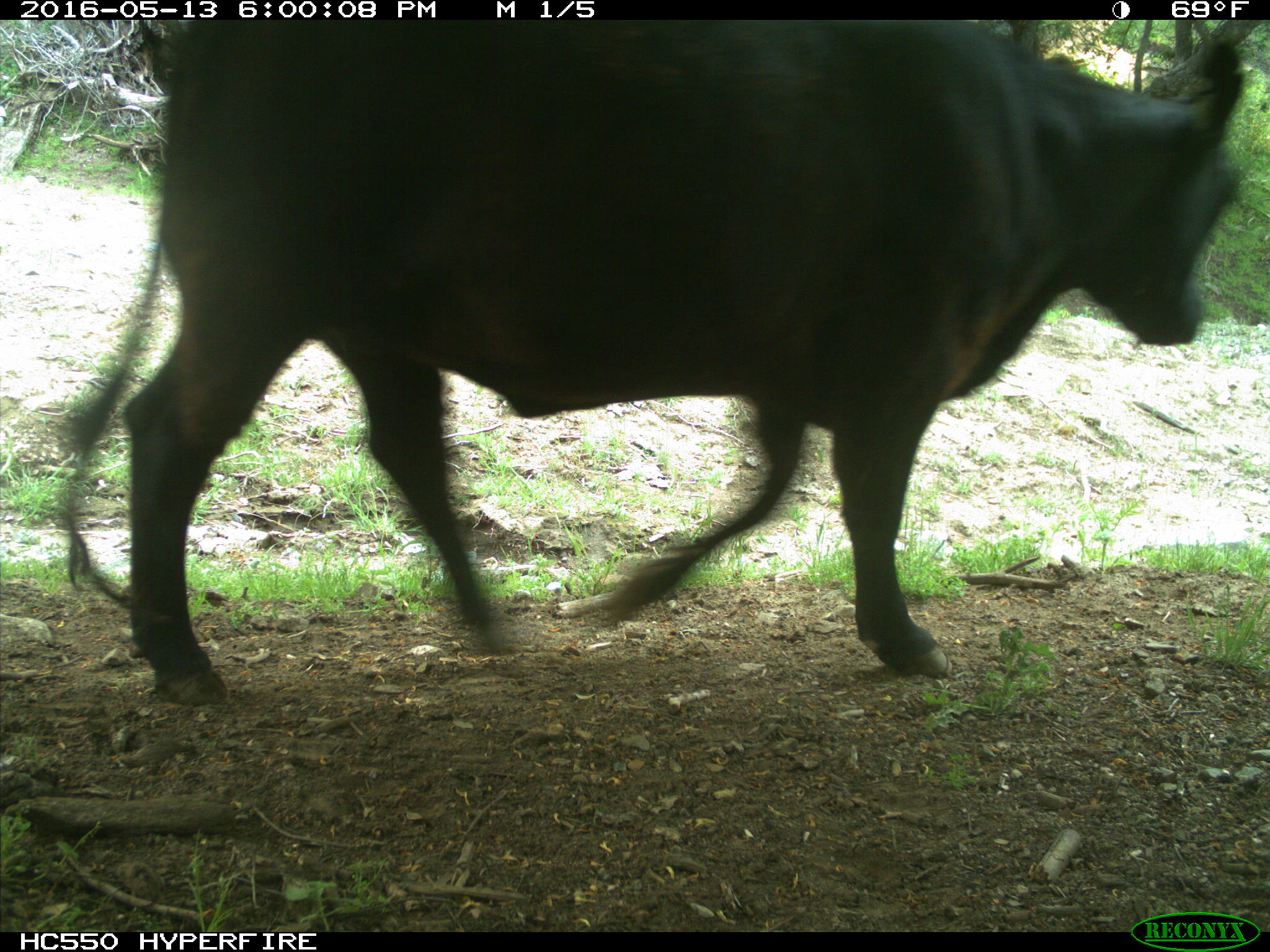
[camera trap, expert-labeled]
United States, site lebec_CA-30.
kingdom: Animalia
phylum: Chordata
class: Mammalia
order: Artiodactyla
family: Bovidae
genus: Bos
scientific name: Bos taurus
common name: domestic cow